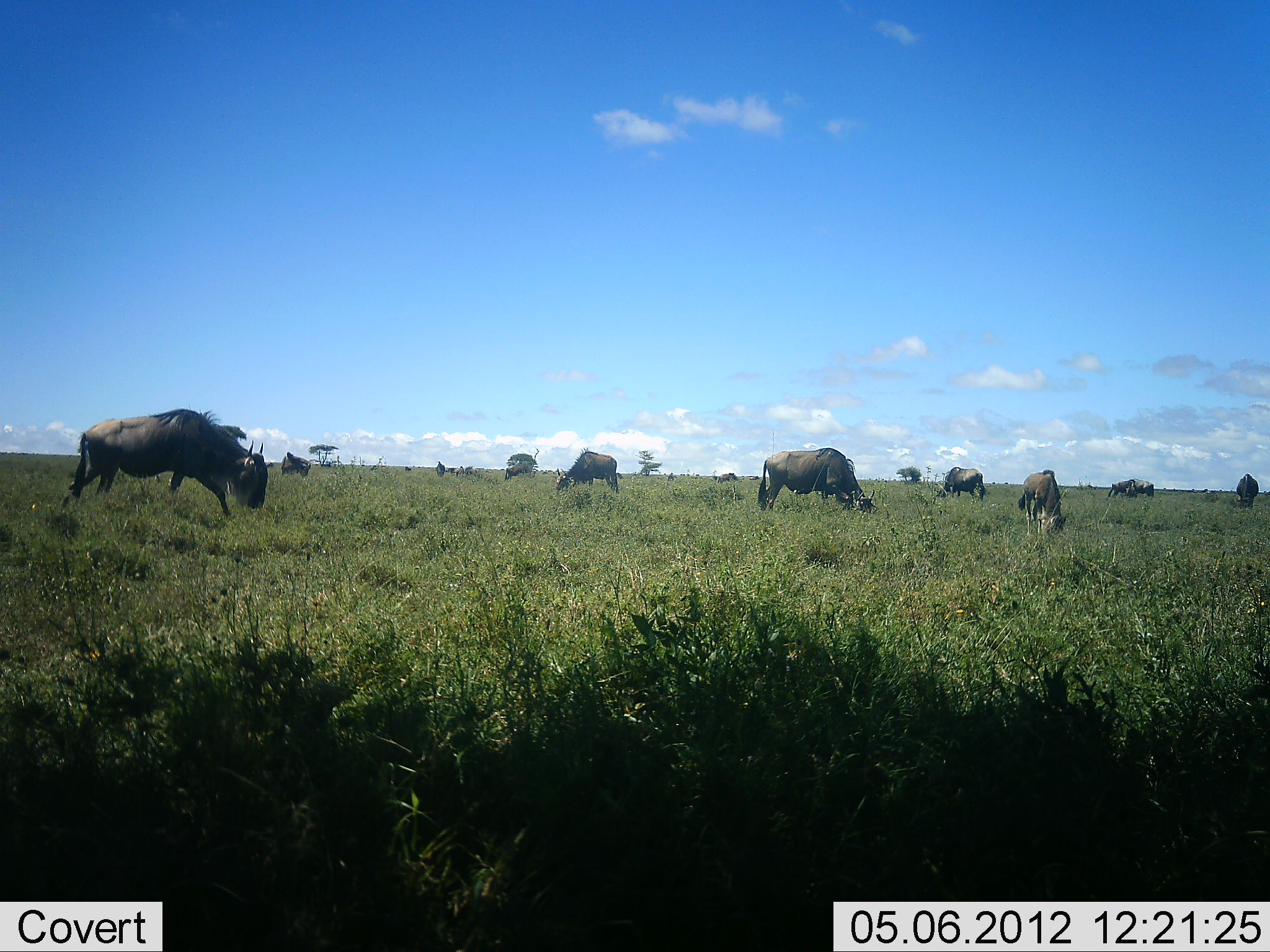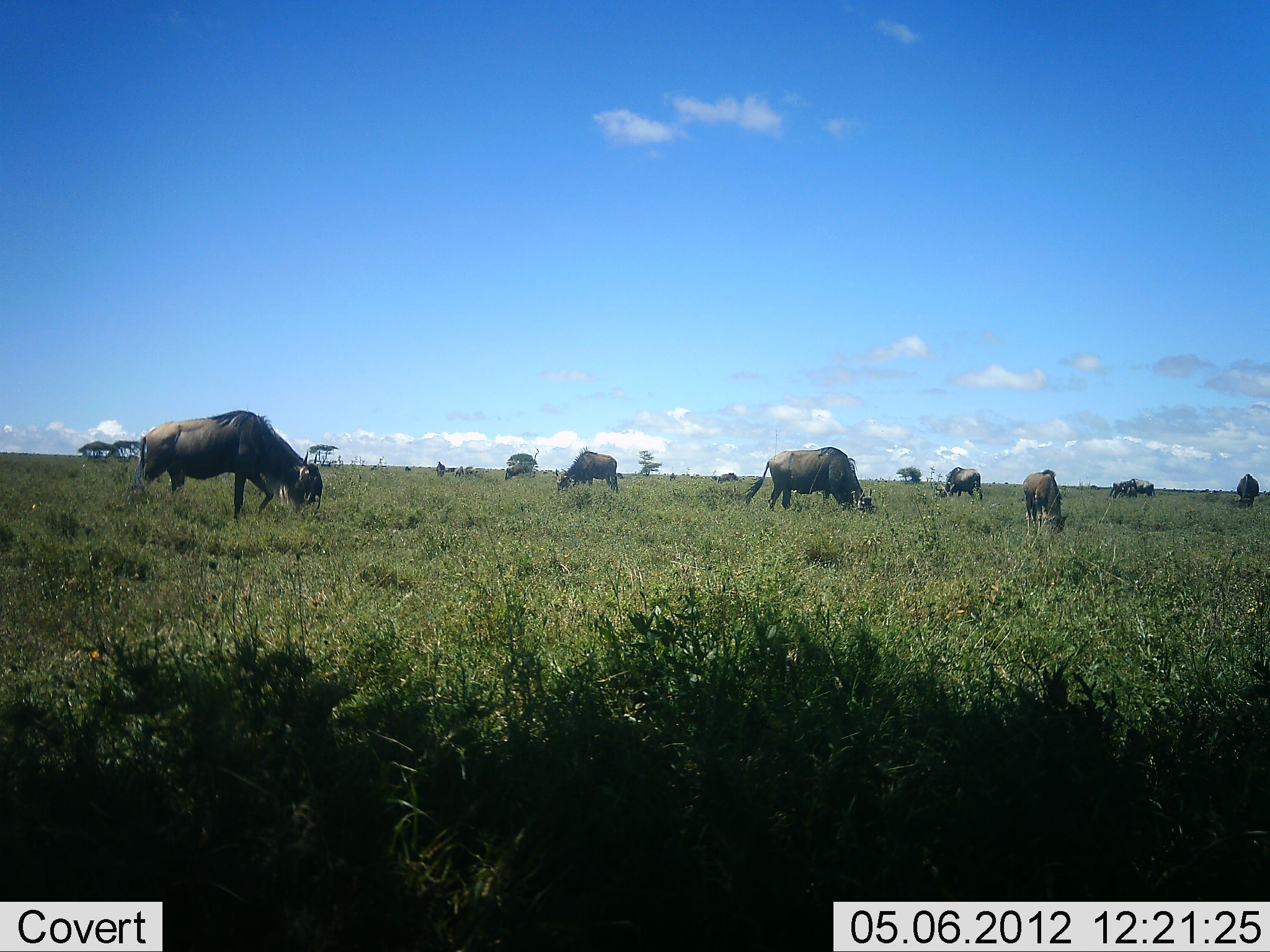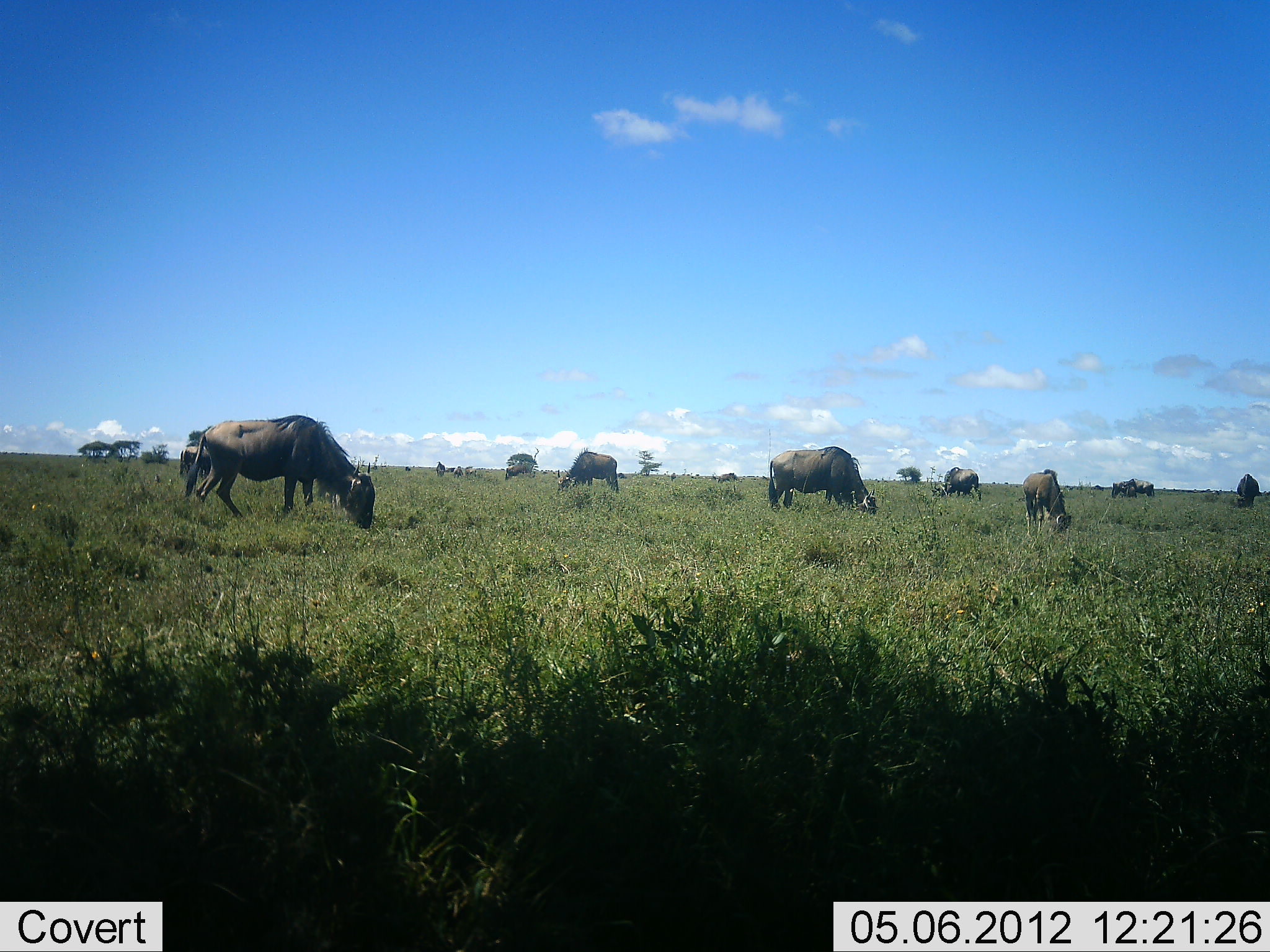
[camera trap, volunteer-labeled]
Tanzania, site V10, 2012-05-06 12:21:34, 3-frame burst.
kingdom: Animalia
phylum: Chordata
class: Mammalia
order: Artiodactyla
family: Bovidae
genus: Connochaetes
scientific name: Connochaetes taurinus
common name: blue wildebeest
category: wildebeest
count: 10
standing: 20%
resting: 0%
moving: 20%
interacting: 0%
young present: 10%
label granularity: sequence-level